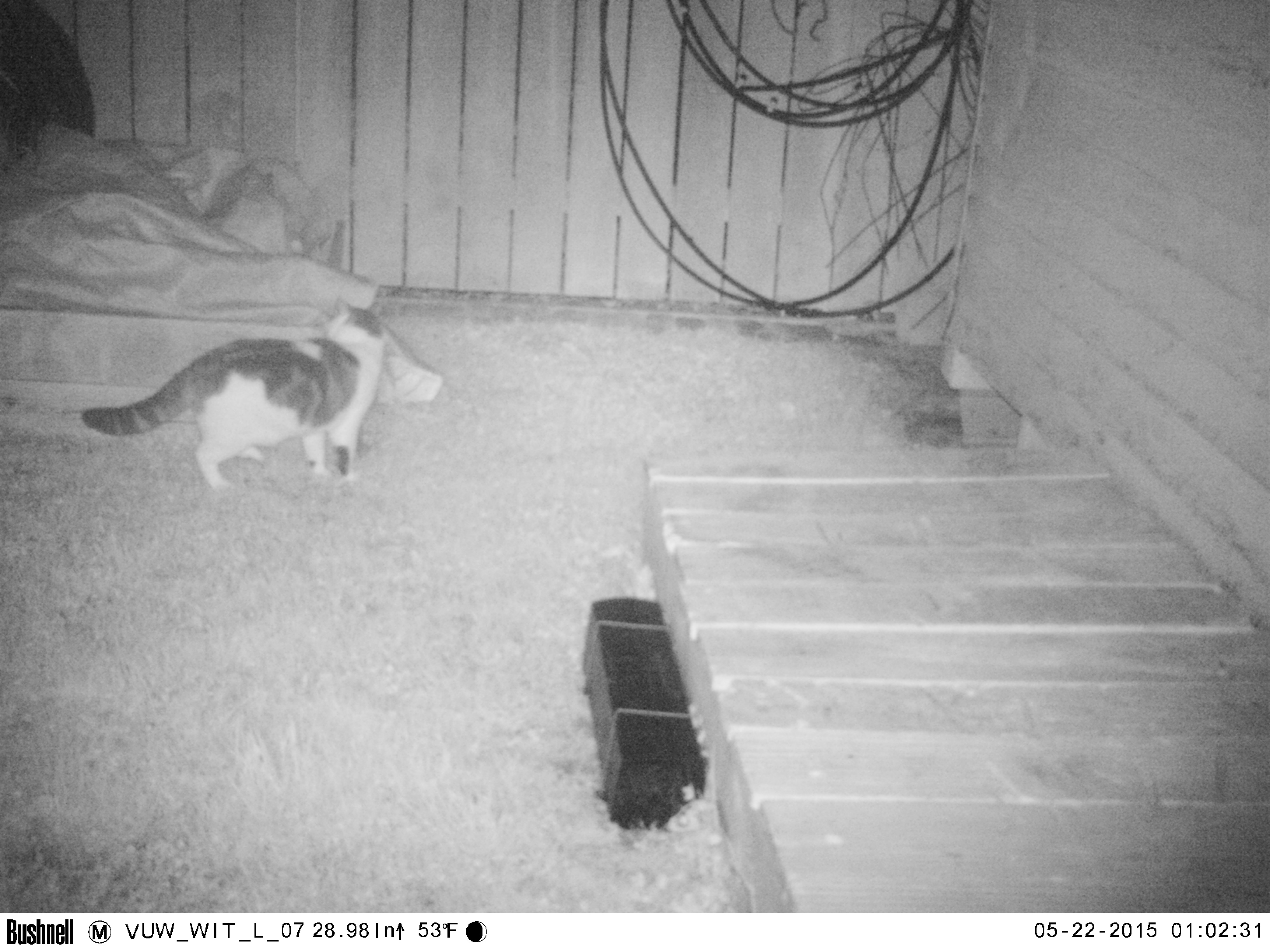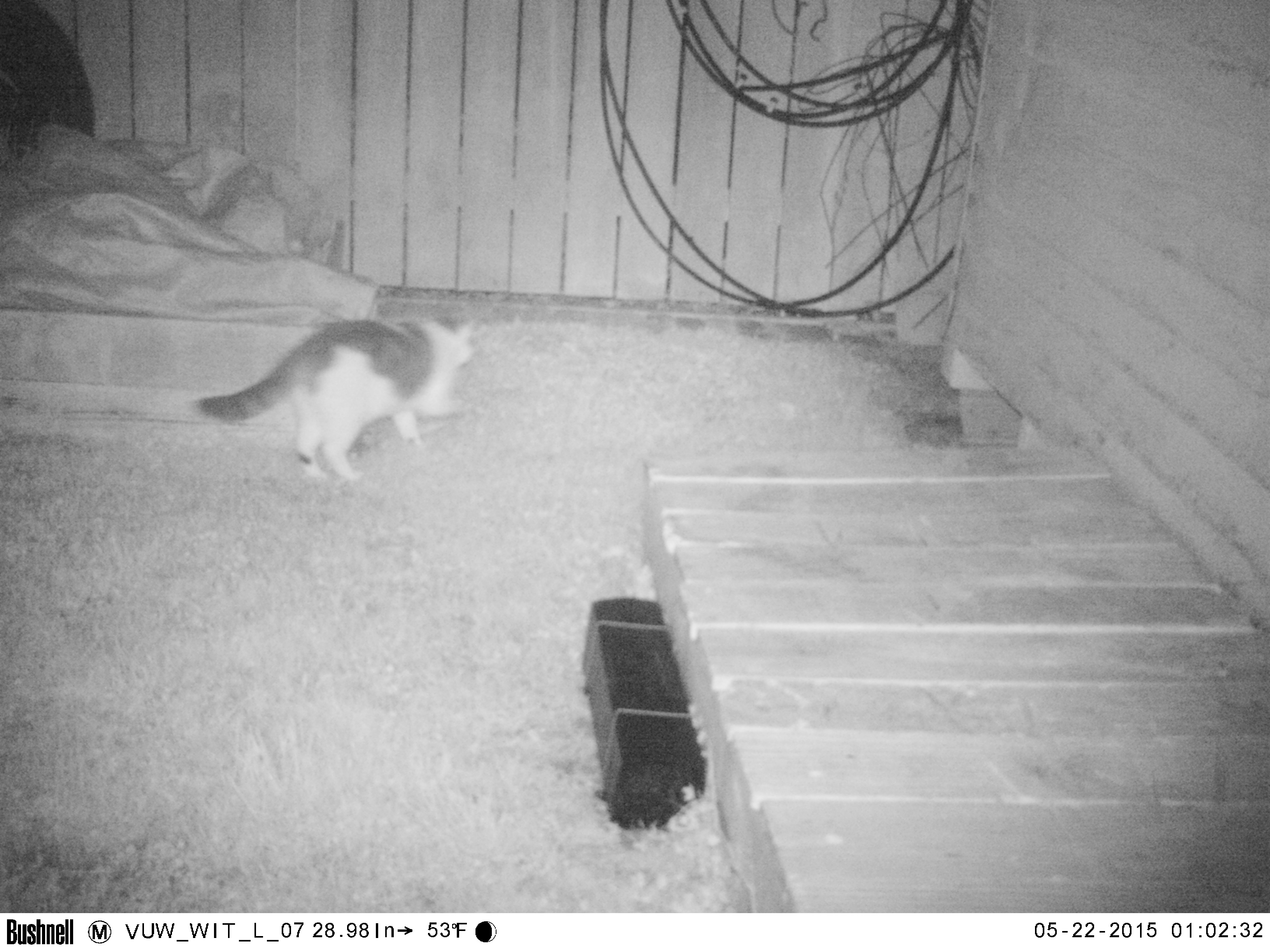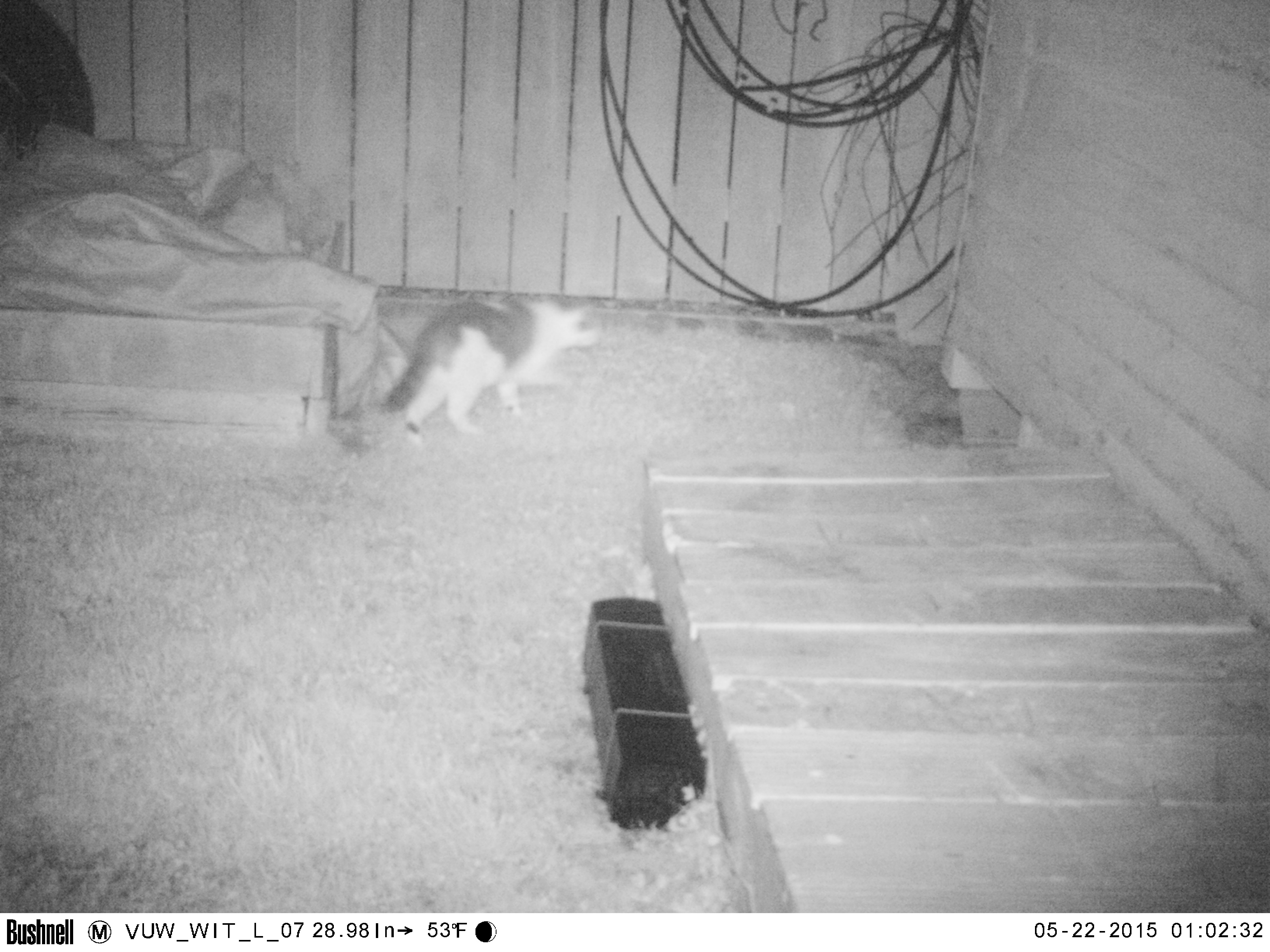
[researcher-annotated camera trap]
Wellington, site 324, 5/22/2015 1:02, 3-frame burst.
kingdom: Animalia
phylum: Chordata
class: Mammalia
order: Carnivora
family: Felidae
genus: Felis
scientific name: Felis catus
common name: cat